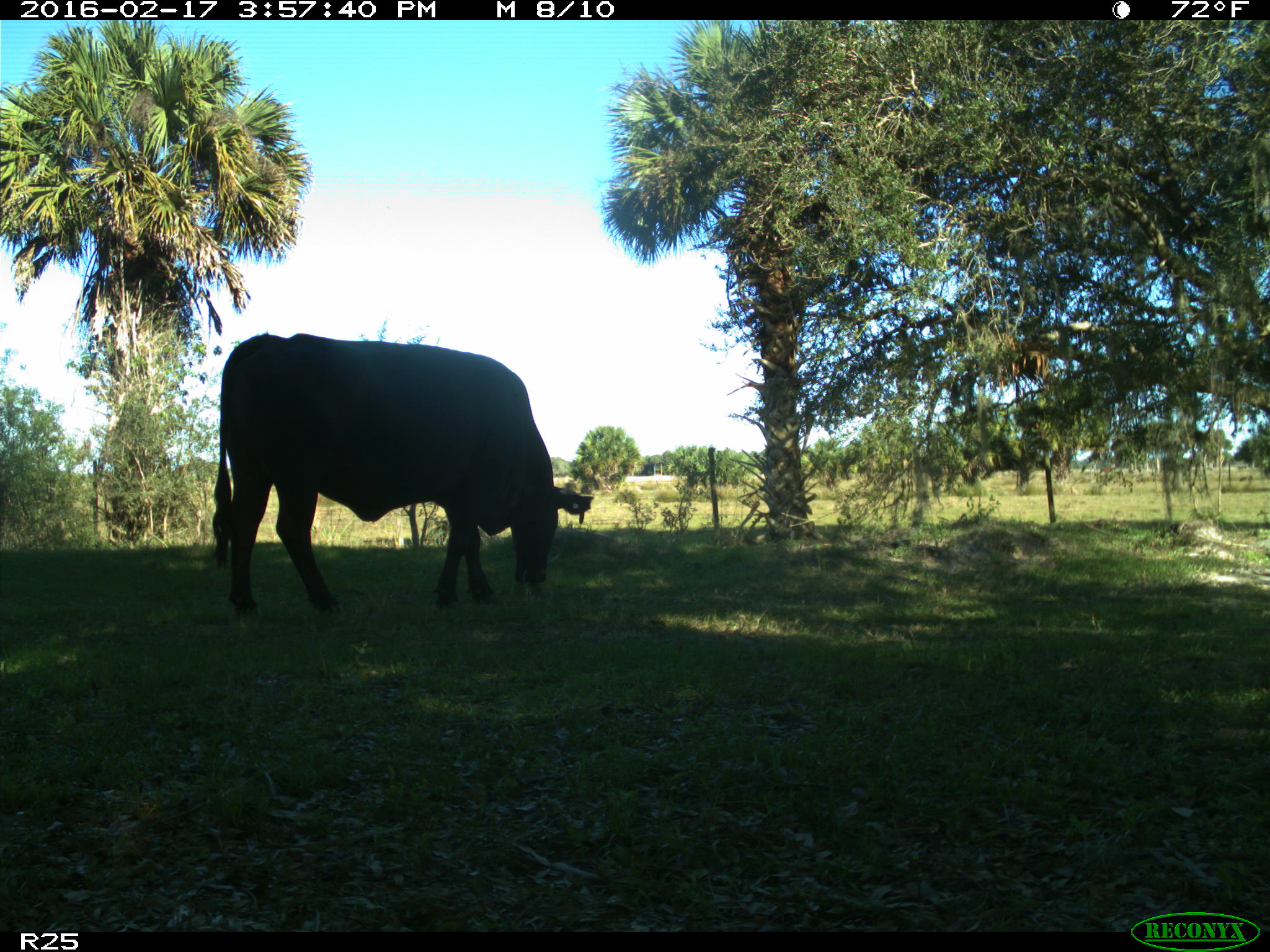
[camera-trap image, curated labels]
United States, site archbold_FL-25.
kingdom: Animalia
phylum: Chordata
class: Mammalia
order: Artiodactyla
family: Bovidae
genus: Bos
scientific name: Bos taurus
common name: domestic cow